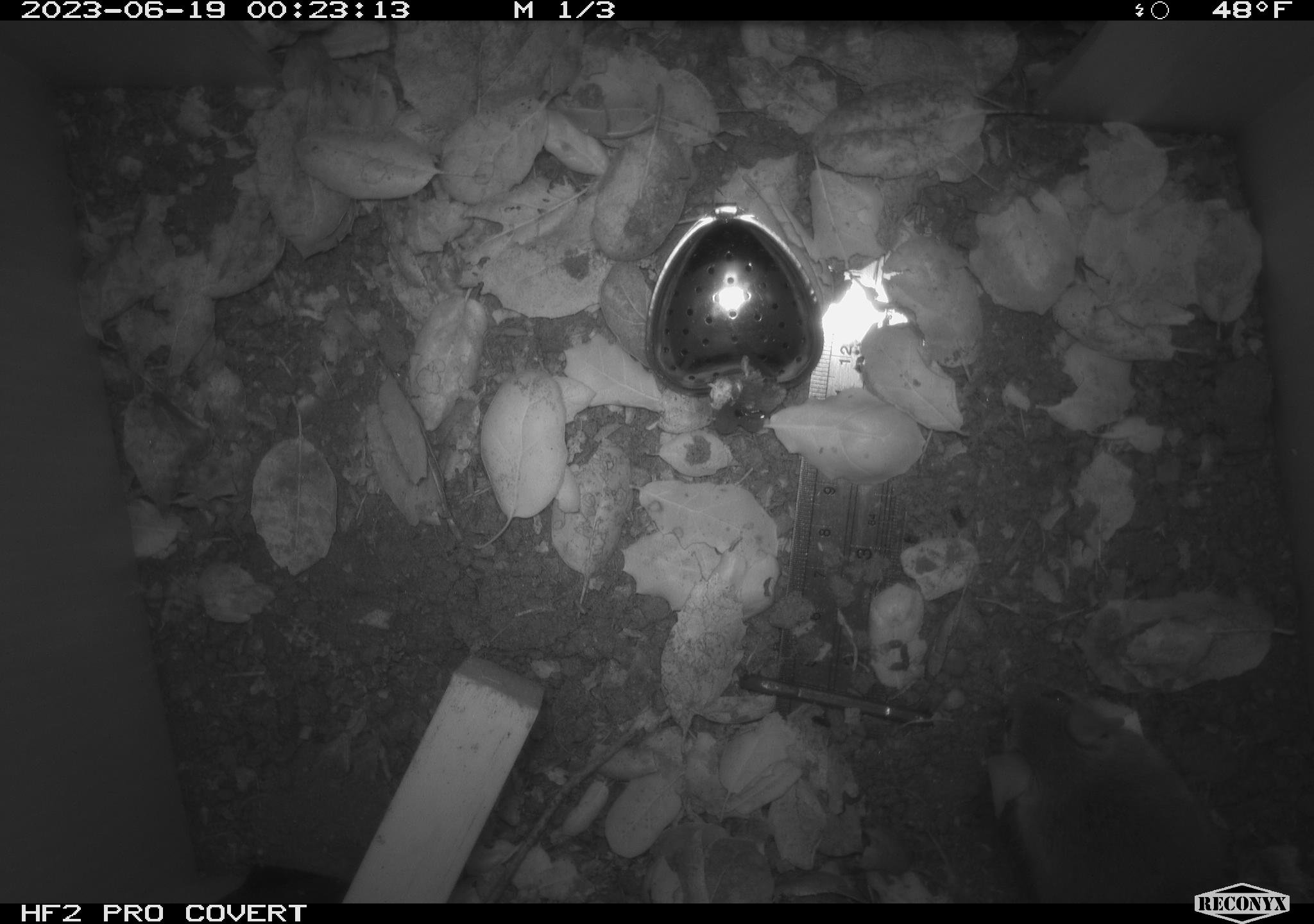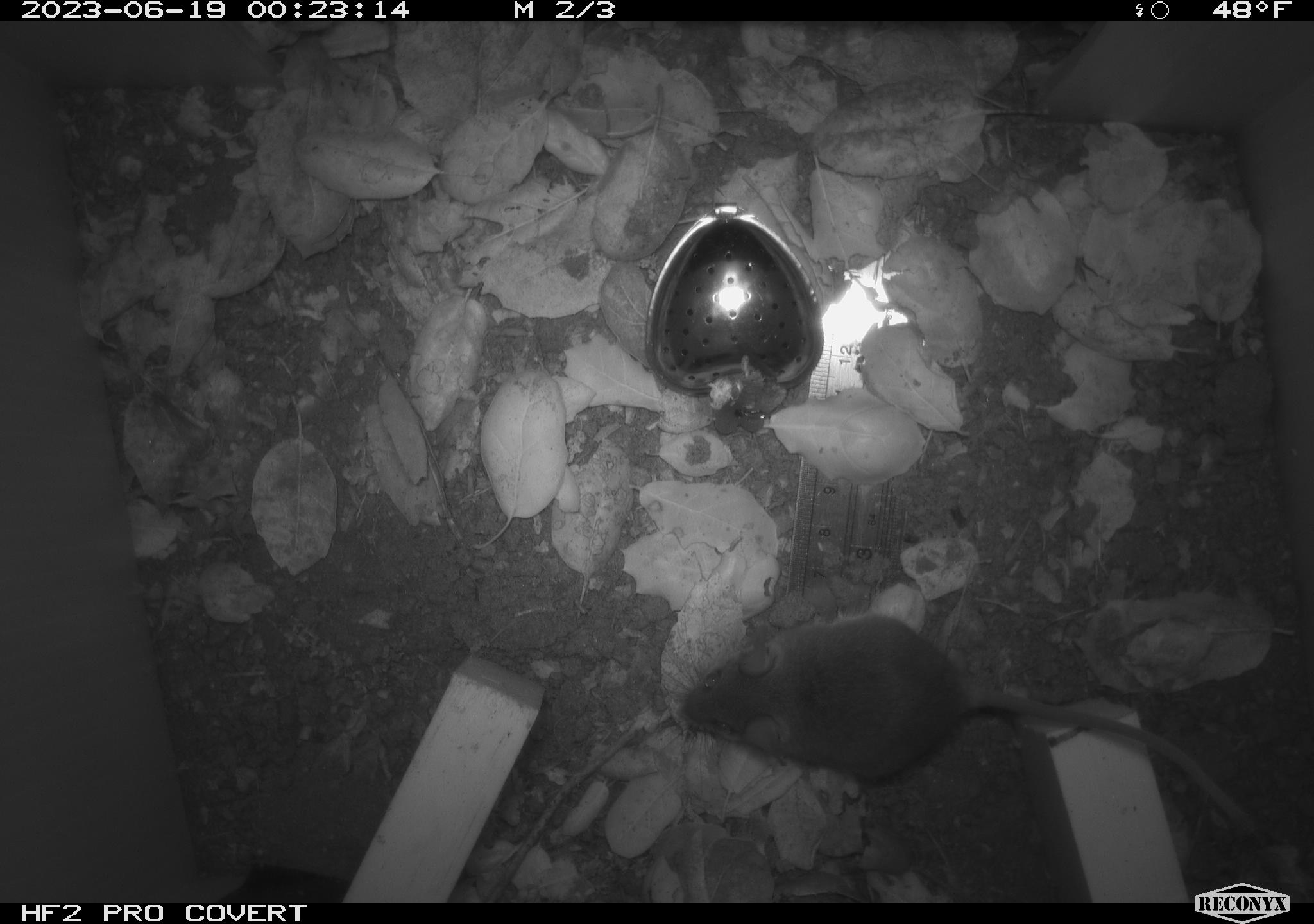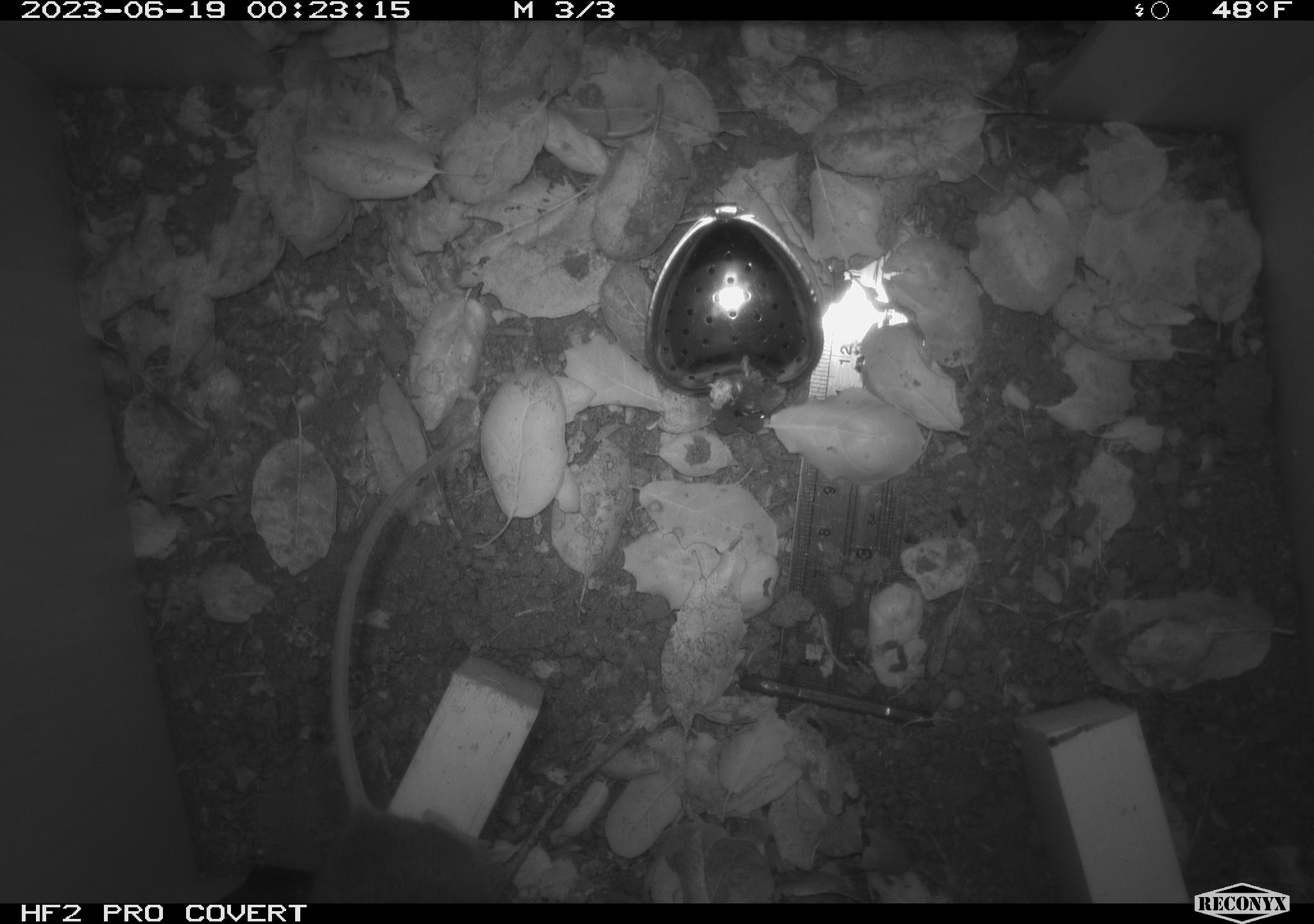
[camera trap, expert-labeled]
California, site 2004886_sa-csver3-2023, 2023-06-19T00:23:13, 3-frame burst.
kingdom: Animalia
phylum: Chordata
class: Mammalia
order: Rodentia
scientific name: Rodentia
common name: mouse species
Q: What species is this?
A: Mouse species (Rodentia).